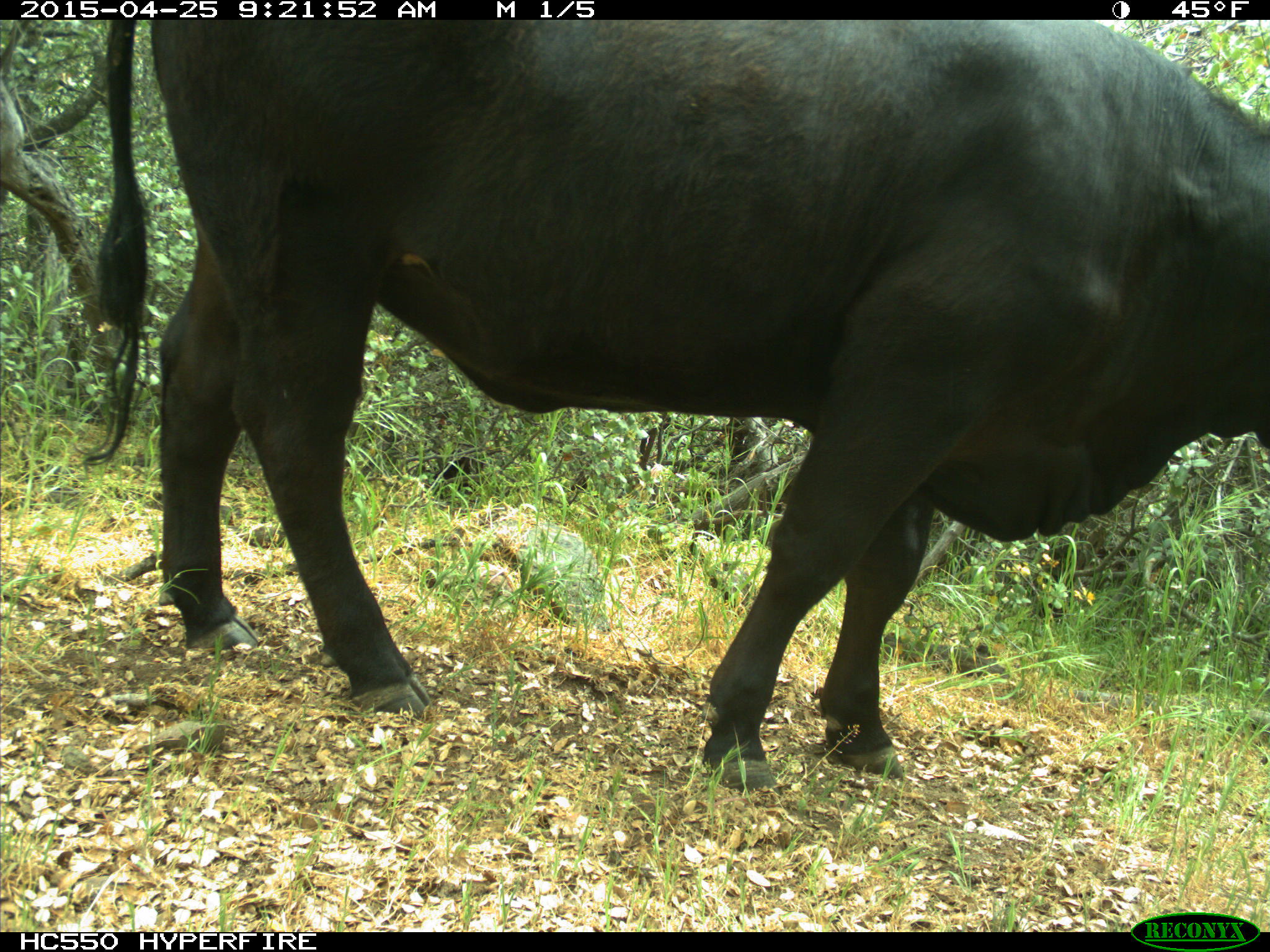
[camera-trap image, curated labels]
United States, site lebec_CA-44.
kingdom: Animalia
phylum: Chordata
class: Mammalia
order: Artiodactyla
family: Suidae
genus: Sus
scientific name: Sus scrofa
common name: wild boar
Sus scrofa (wild boar).